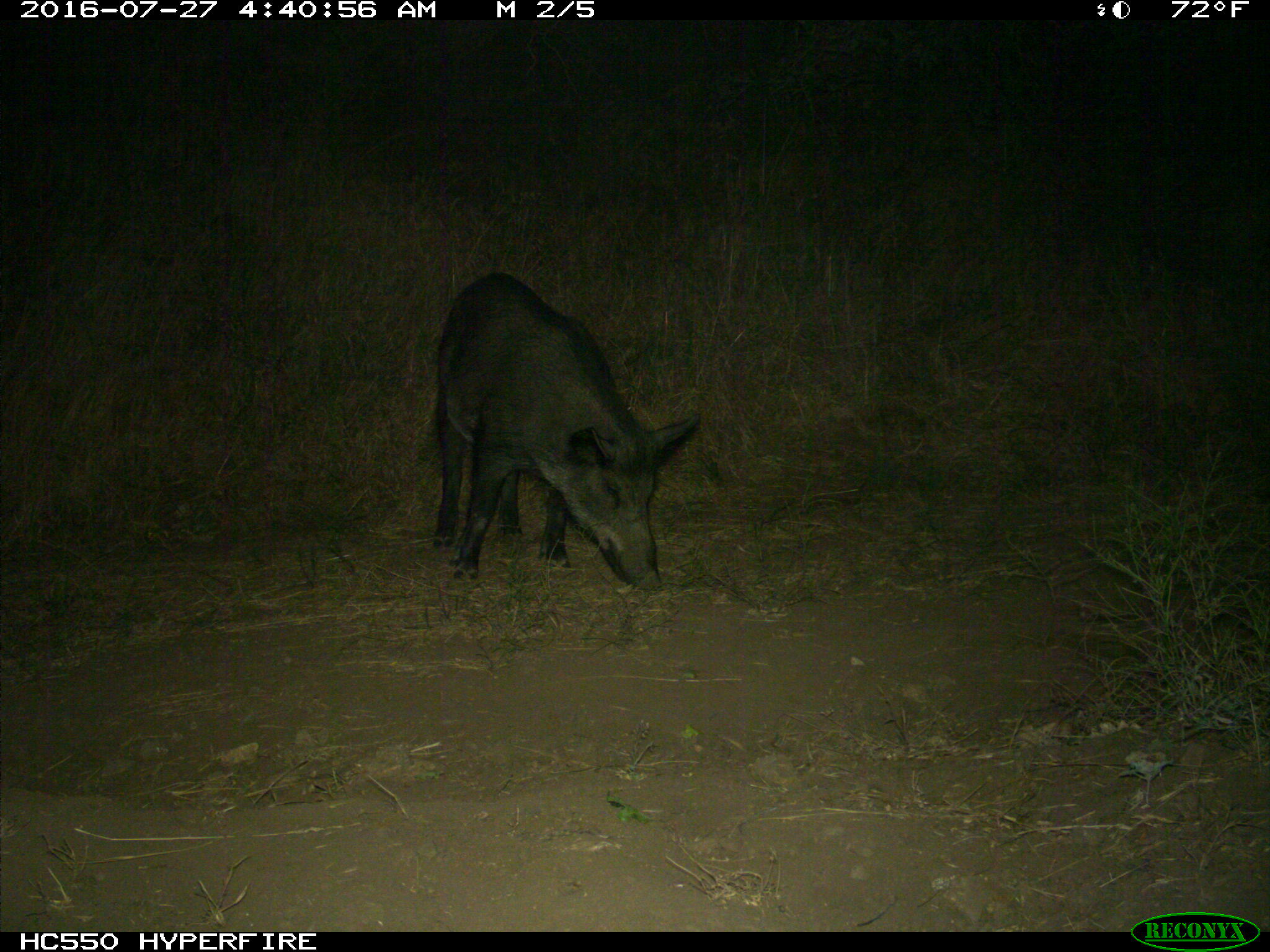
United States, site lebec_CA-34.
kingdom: Animalia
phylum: Chordata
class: Mammalia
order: Artiodactyla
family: Suidae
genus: Sus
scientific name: Sus scrofa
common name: wild boar